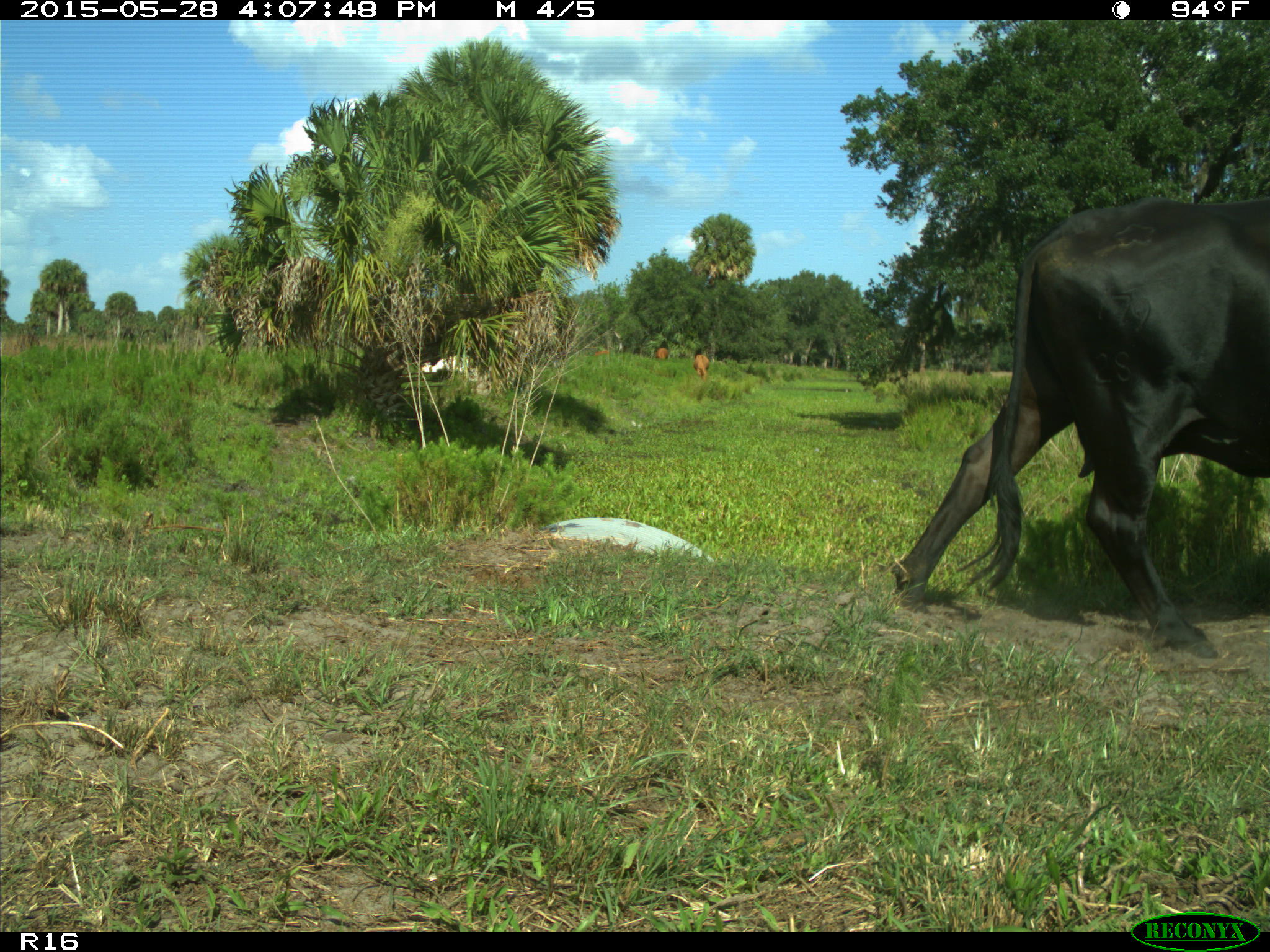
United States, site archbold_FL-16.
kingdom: Animalia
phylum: Chordata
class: Mammalia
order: Artiodactyla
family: Bovidae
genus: Bos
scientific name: Bos taurus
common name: domestic cow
Bos taurus (domestic cow).